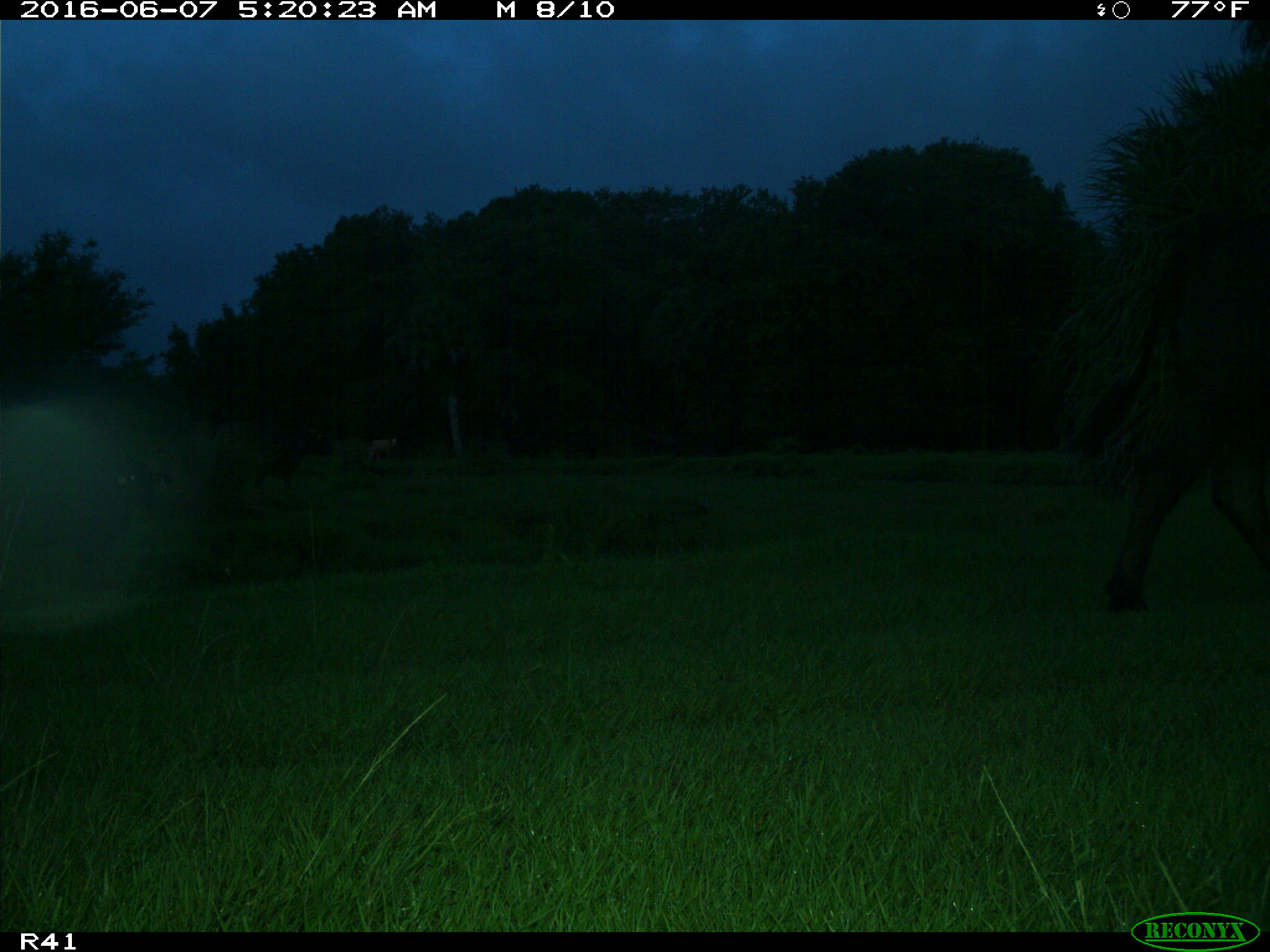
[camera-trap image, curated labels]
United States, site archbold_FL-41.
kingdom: Animalia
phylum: Chordata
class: Mammalia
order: Artiodactyla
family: Bovidae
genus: Bos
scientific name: Bos taurus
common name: domestic cow